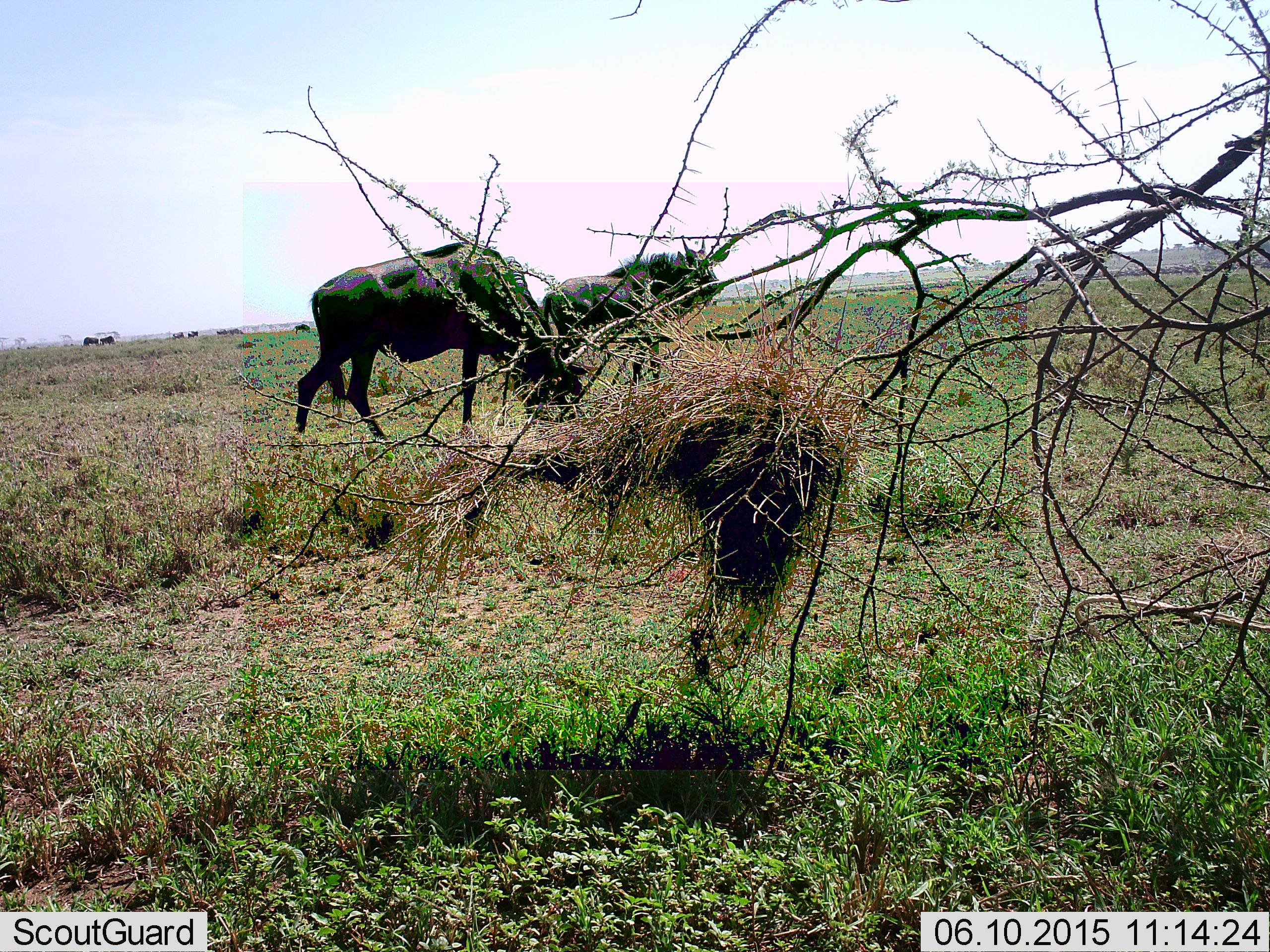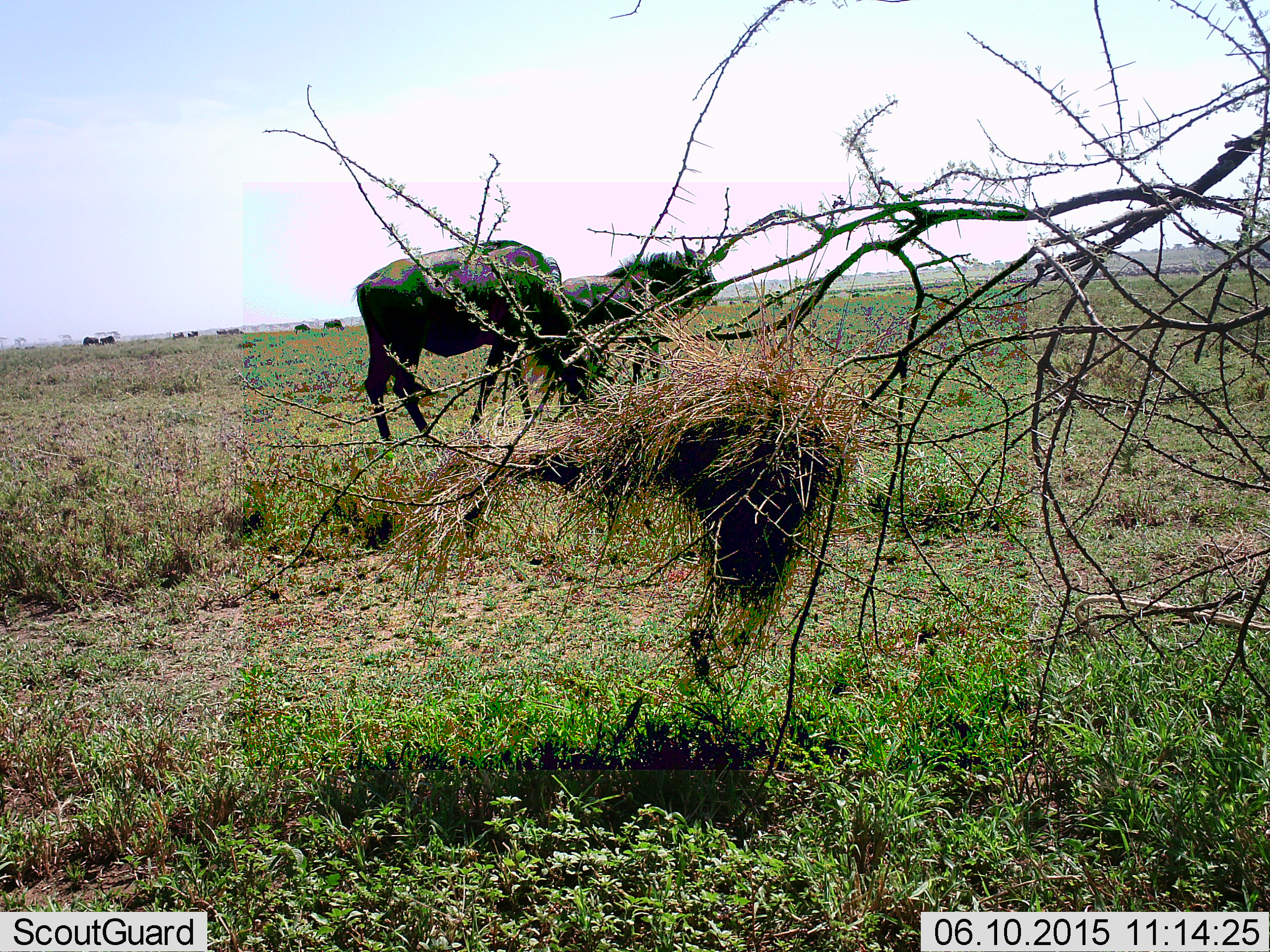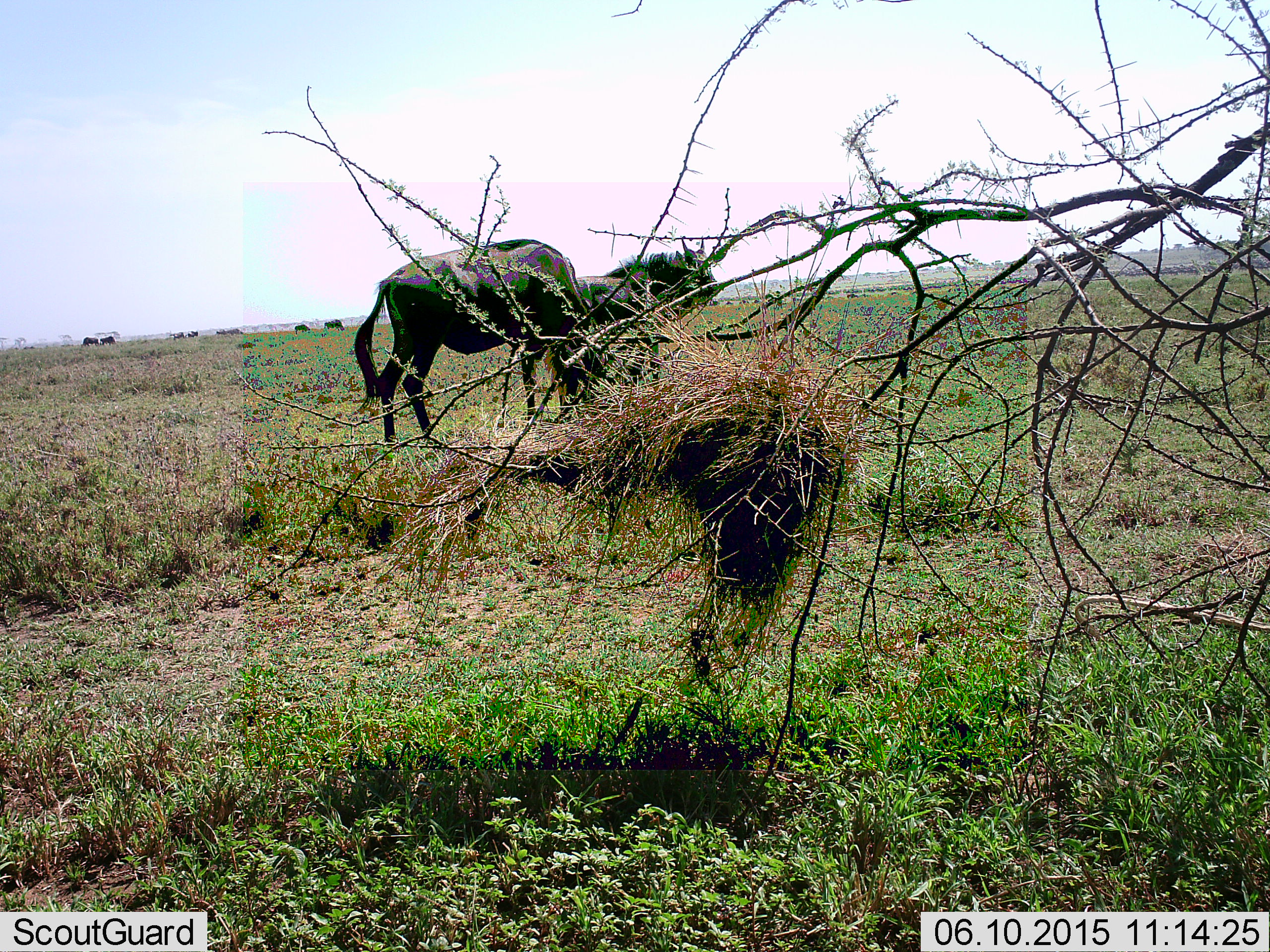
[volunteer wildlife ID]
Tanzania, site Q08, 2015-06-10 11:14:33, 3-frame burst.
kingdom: Animalia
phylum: Chordata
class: Mammalia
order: Artiodactyla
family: Bovidae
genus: Connochaetes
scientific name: Connochaetes taurinus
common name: blue wildebeest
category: wildebeest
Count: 2.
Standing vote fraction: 100%.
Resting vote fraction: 10%.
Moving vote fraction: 40%.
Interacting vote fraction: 0%.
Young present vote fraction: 0%.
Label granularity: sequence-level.